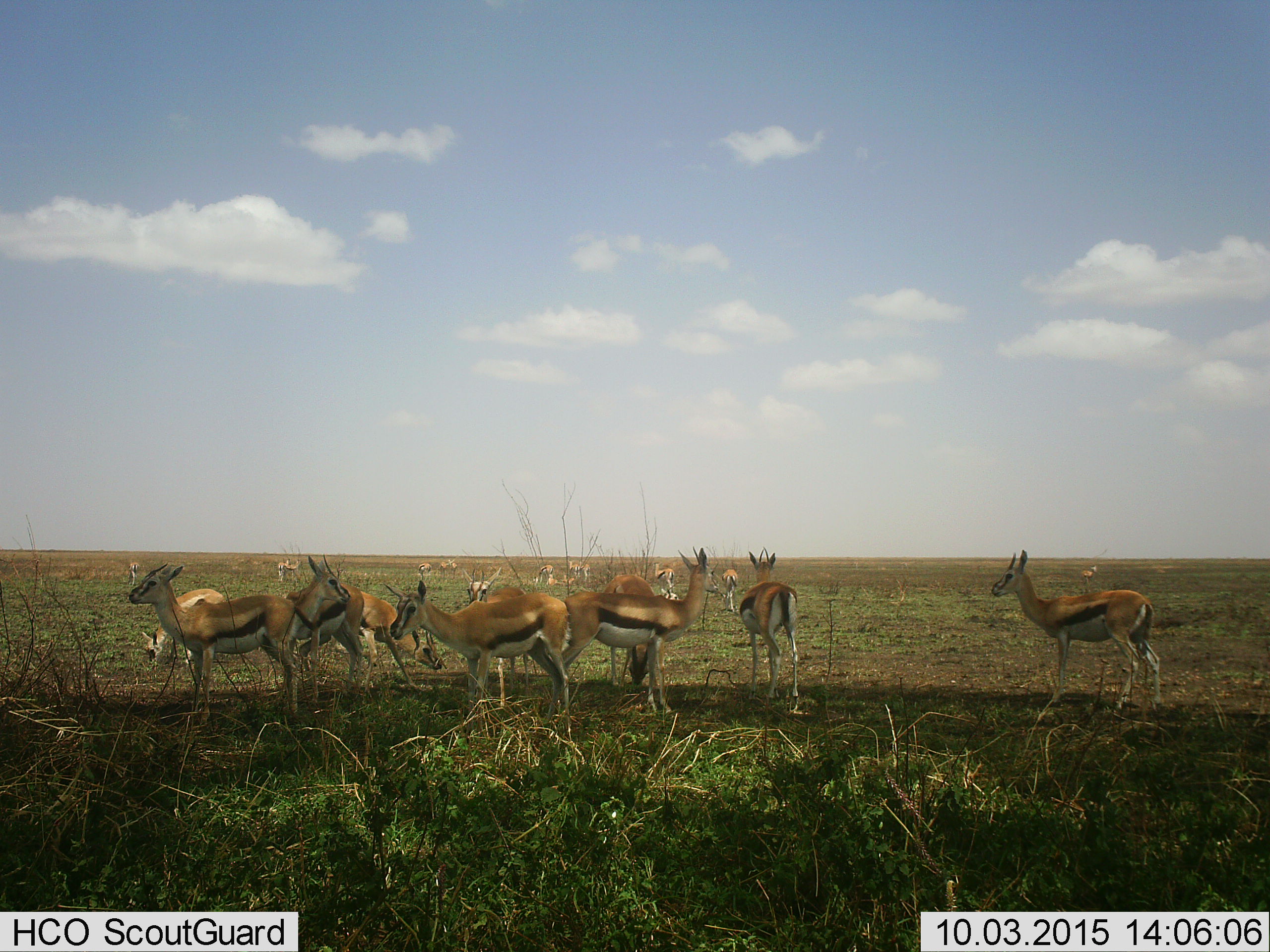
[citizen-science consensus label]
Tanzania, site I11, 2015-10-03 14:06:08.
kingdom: Animalia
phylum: Chordata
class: Mammalia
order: Artiodactyla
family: Bovidae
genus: Eudorcas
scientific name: Eudorcas thomsonii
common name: thomson's gazelle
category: gazellethomsons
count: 11-50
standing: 80%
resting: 30%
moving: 30%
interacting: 10%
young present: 10%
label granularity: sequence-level